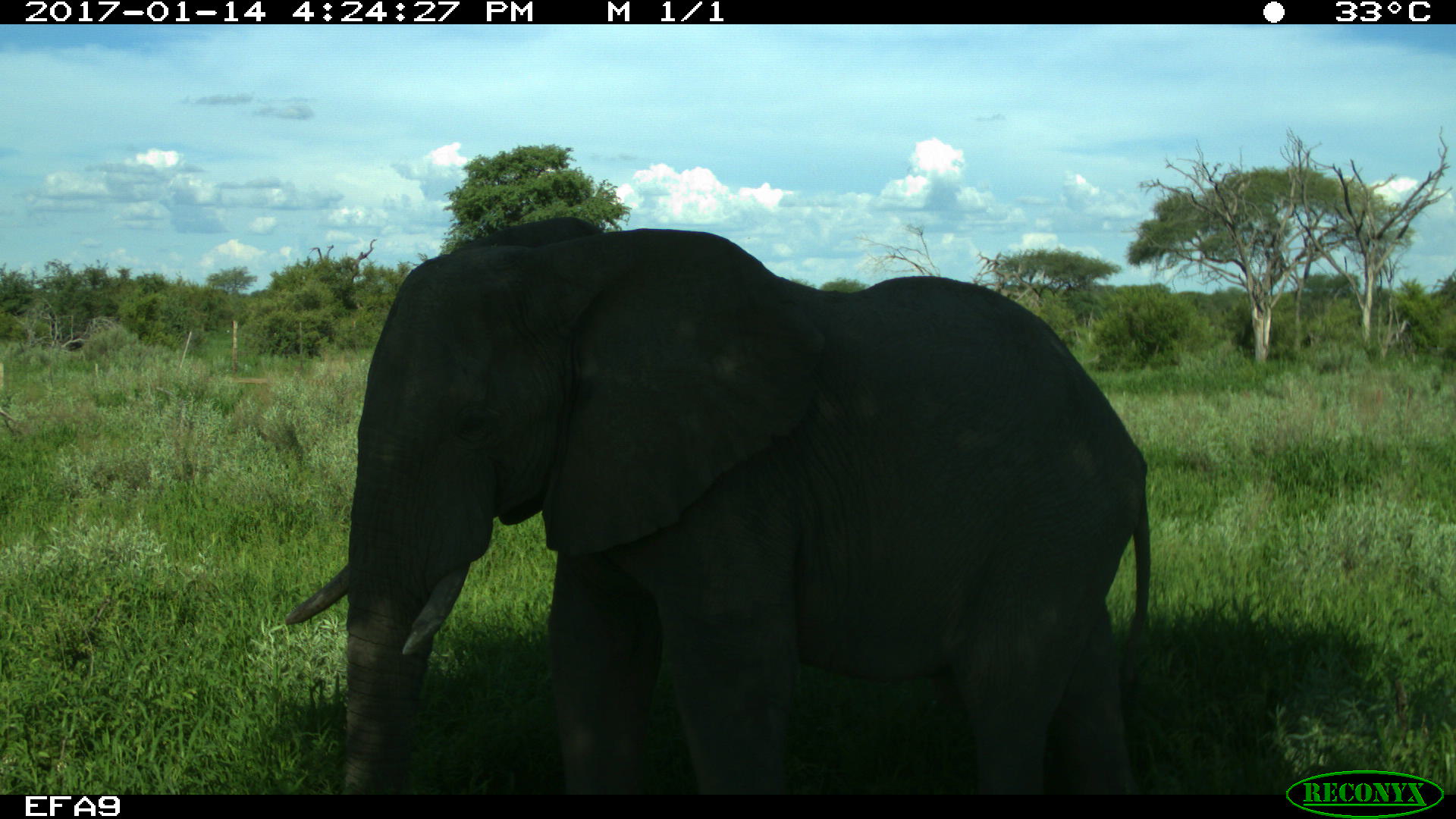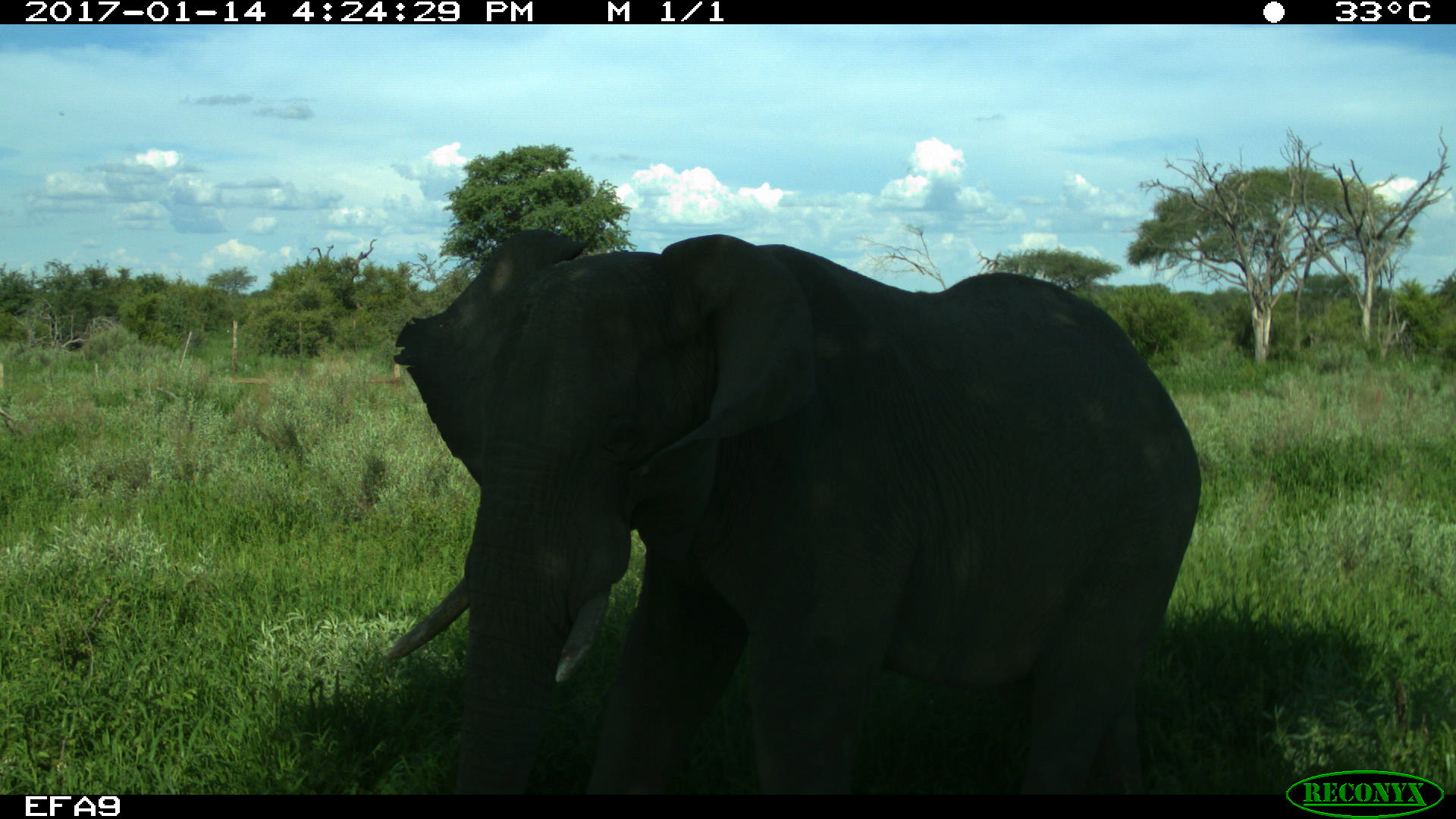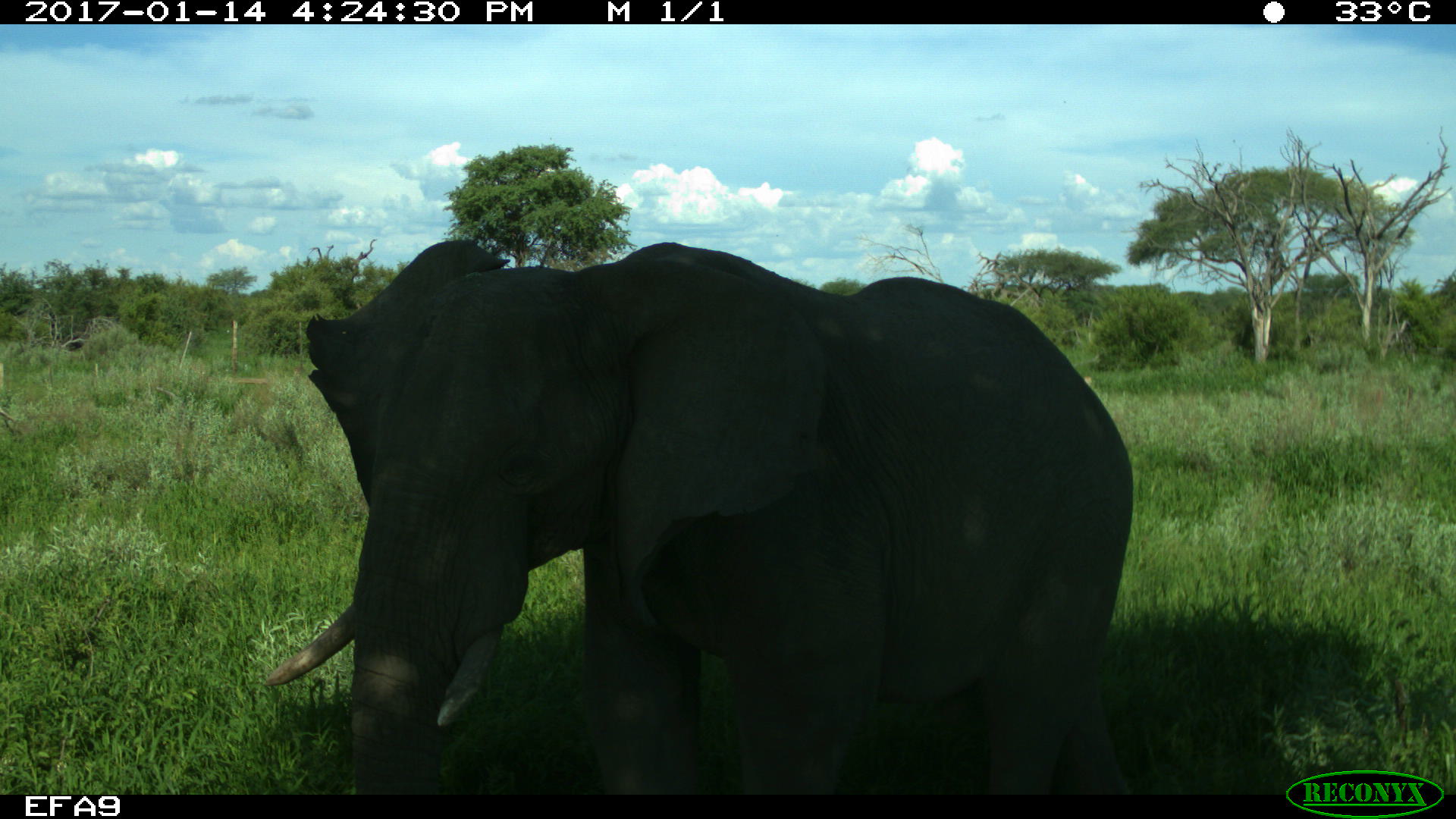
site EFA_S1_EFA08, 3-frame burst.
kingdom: Animalia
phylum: Chordata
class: Mammalia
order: Proboscidea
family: Elephantidae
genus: Loxodonta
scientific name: Loxodonta africana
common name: african bush elephant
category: elephant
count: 1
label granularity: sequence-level